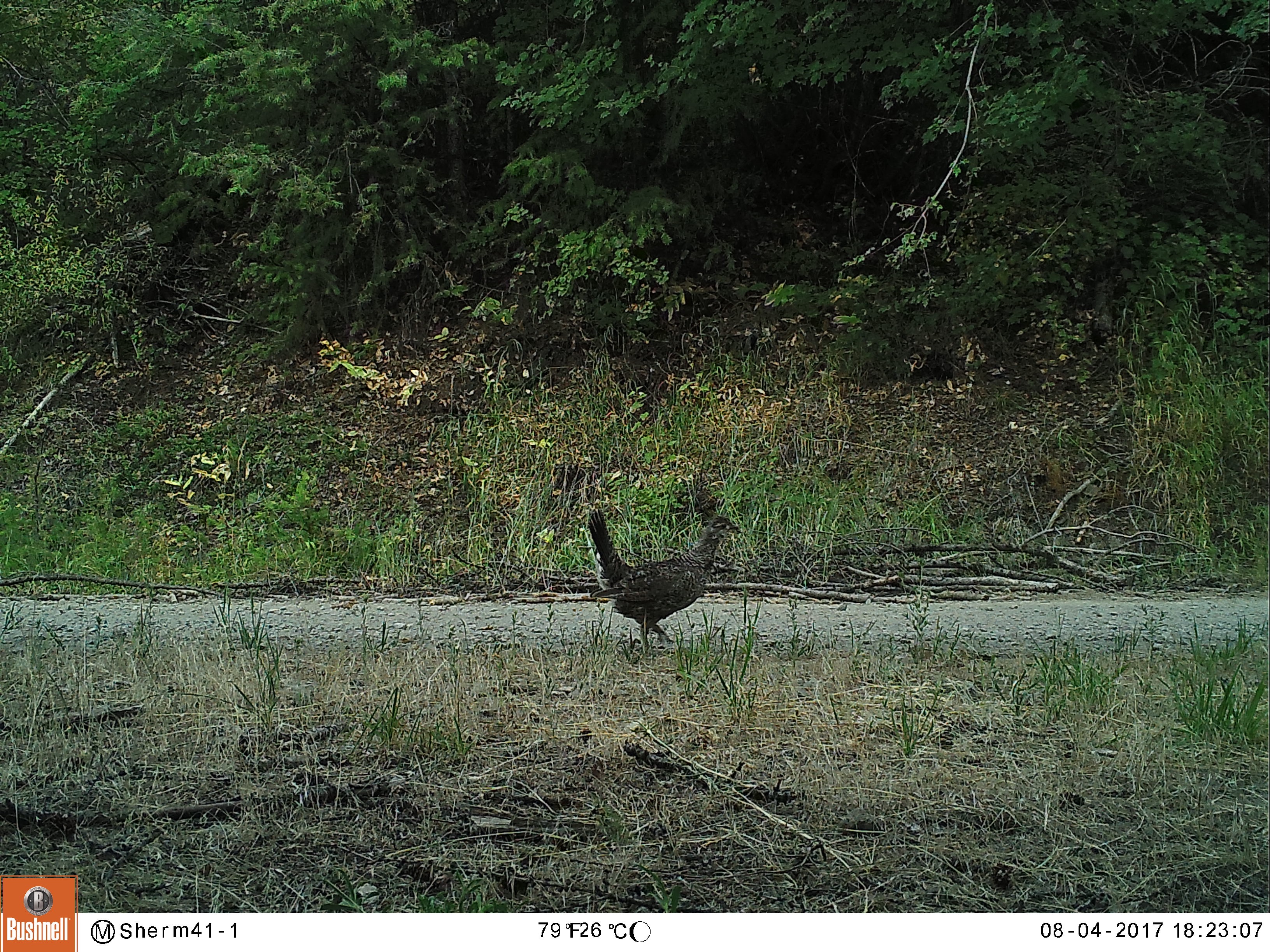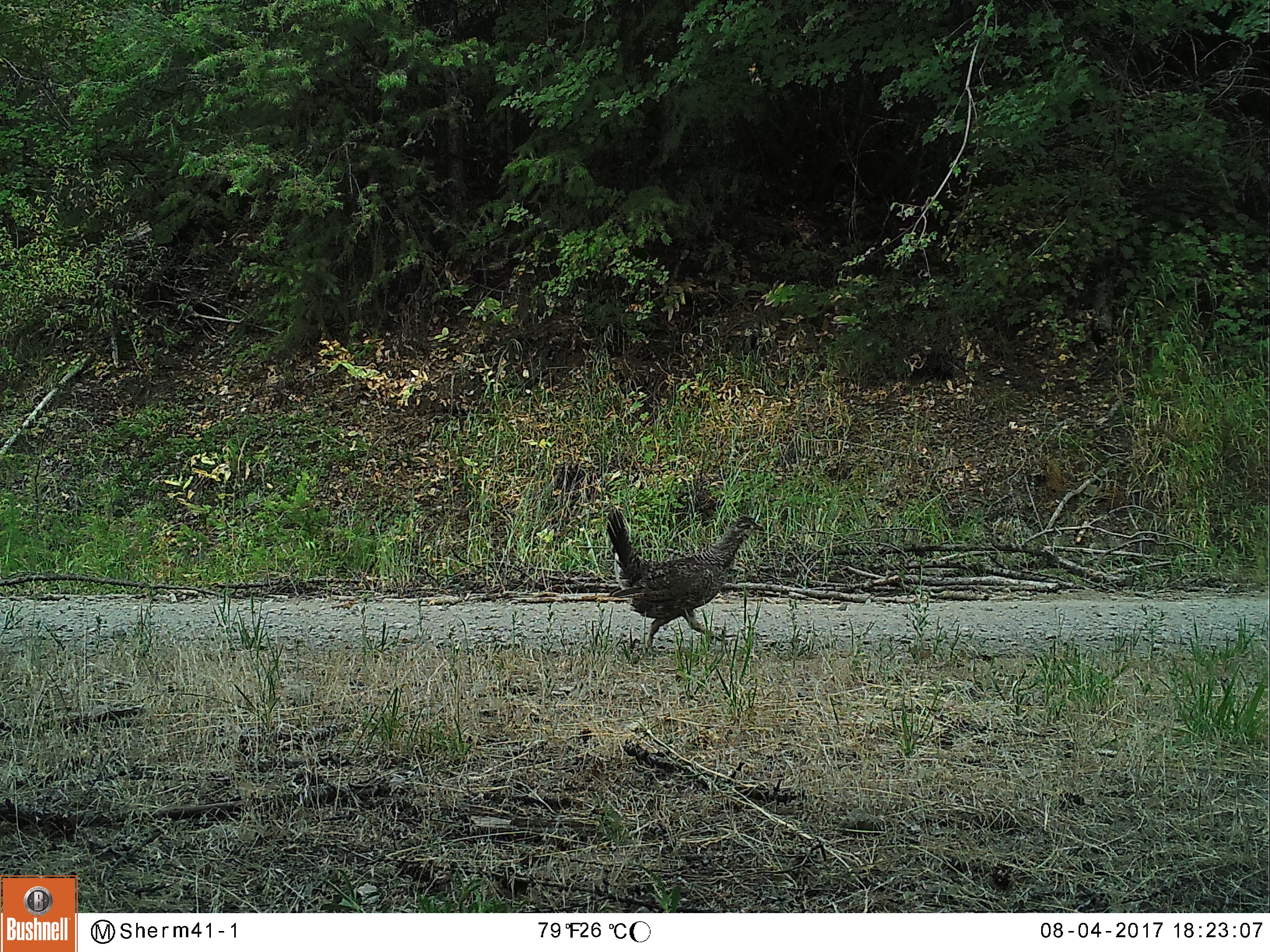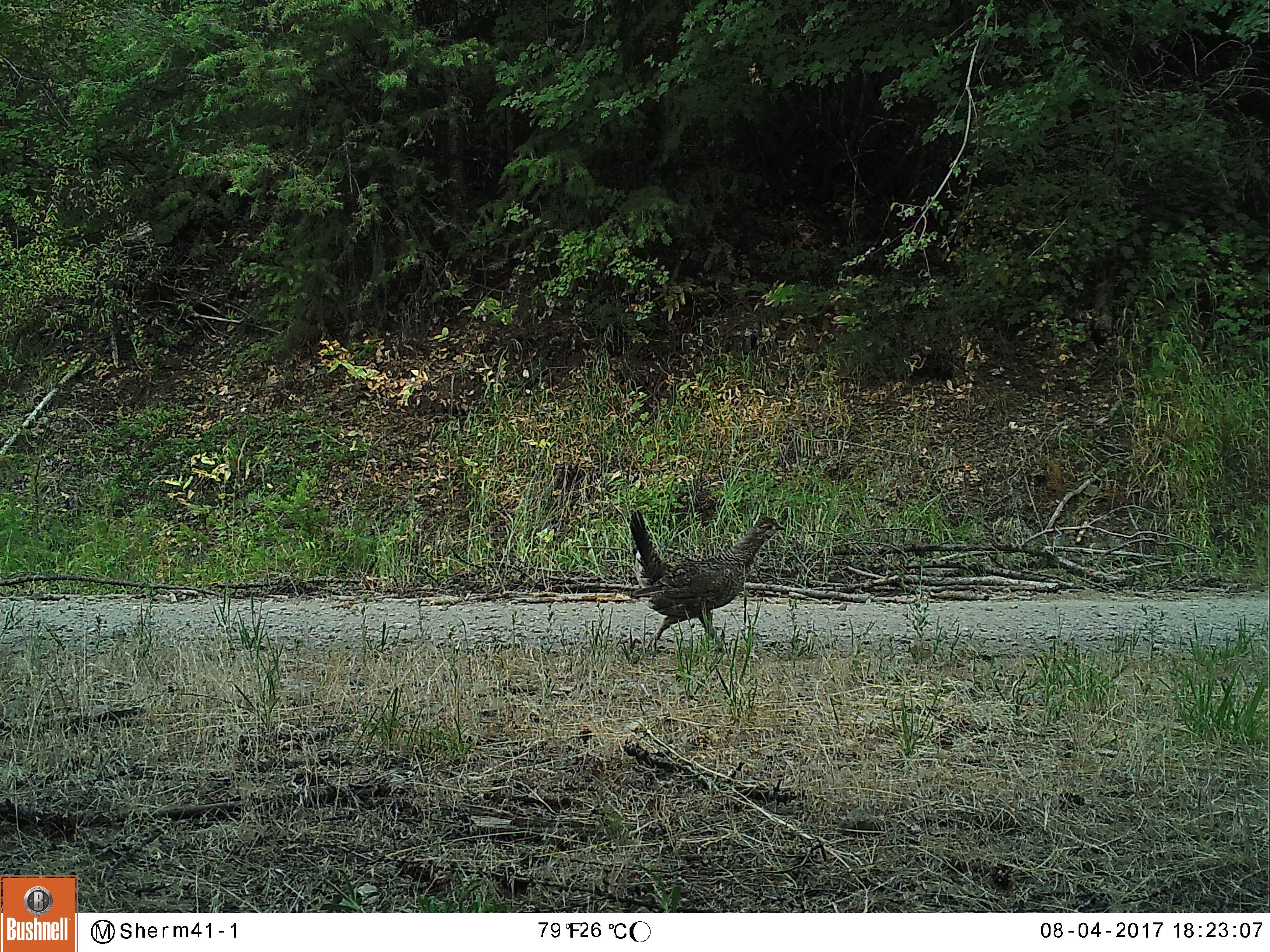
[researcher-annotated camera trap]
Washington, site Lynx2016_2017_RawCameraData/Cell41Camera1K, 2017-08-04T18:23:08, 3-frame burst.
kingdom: Animalia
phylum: Chordata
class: Aves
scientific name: Aves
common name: birds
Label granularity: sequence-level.